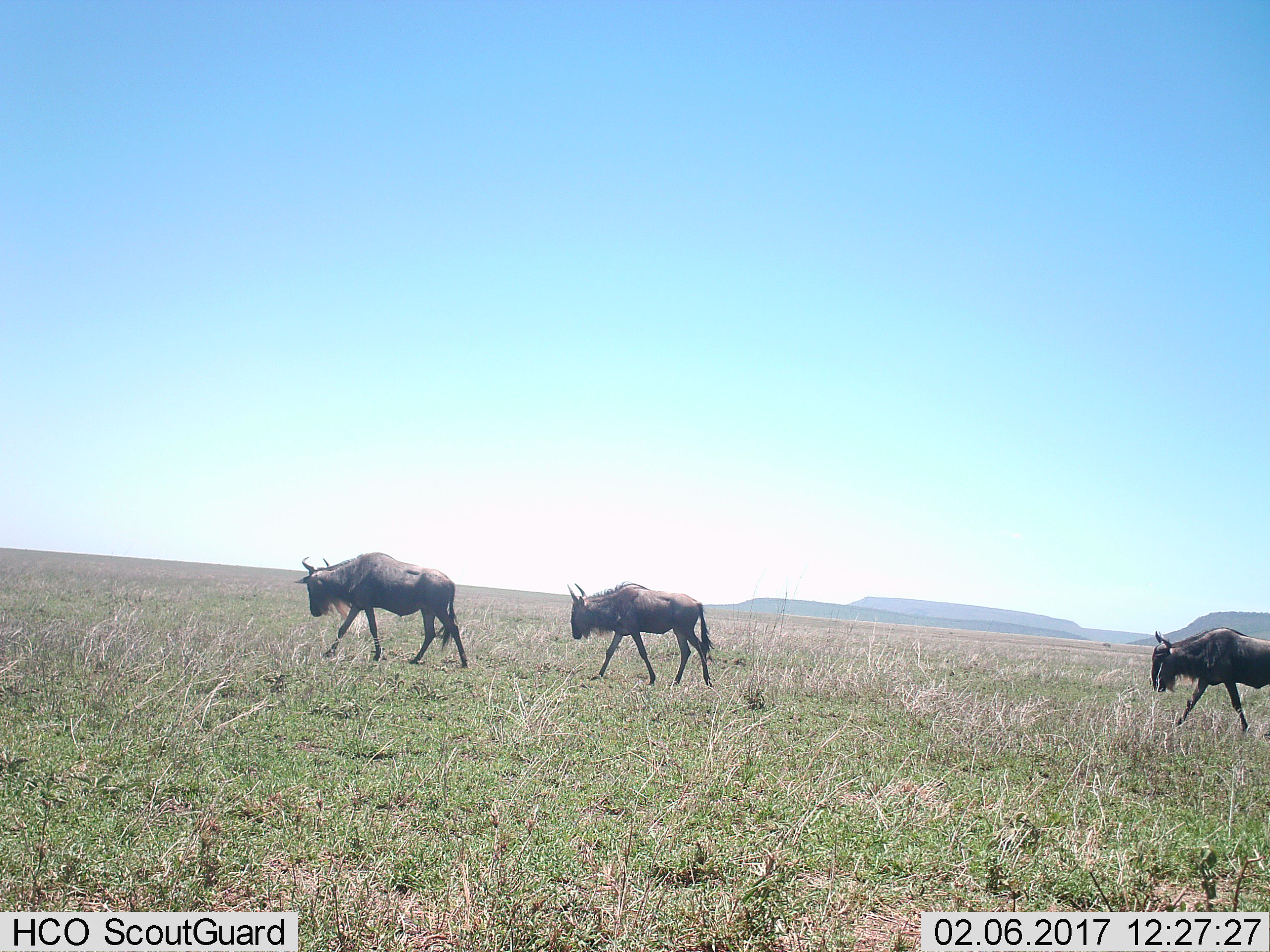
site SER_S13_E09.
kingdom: Animalia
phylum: Chordata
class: Mammalia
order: Artiodactyla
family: Bovidae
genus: Connochaetes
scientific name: Connochaetes taurinus taurinus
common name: blue wildebeest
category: wildebeestblue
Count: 3.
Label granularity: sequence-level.